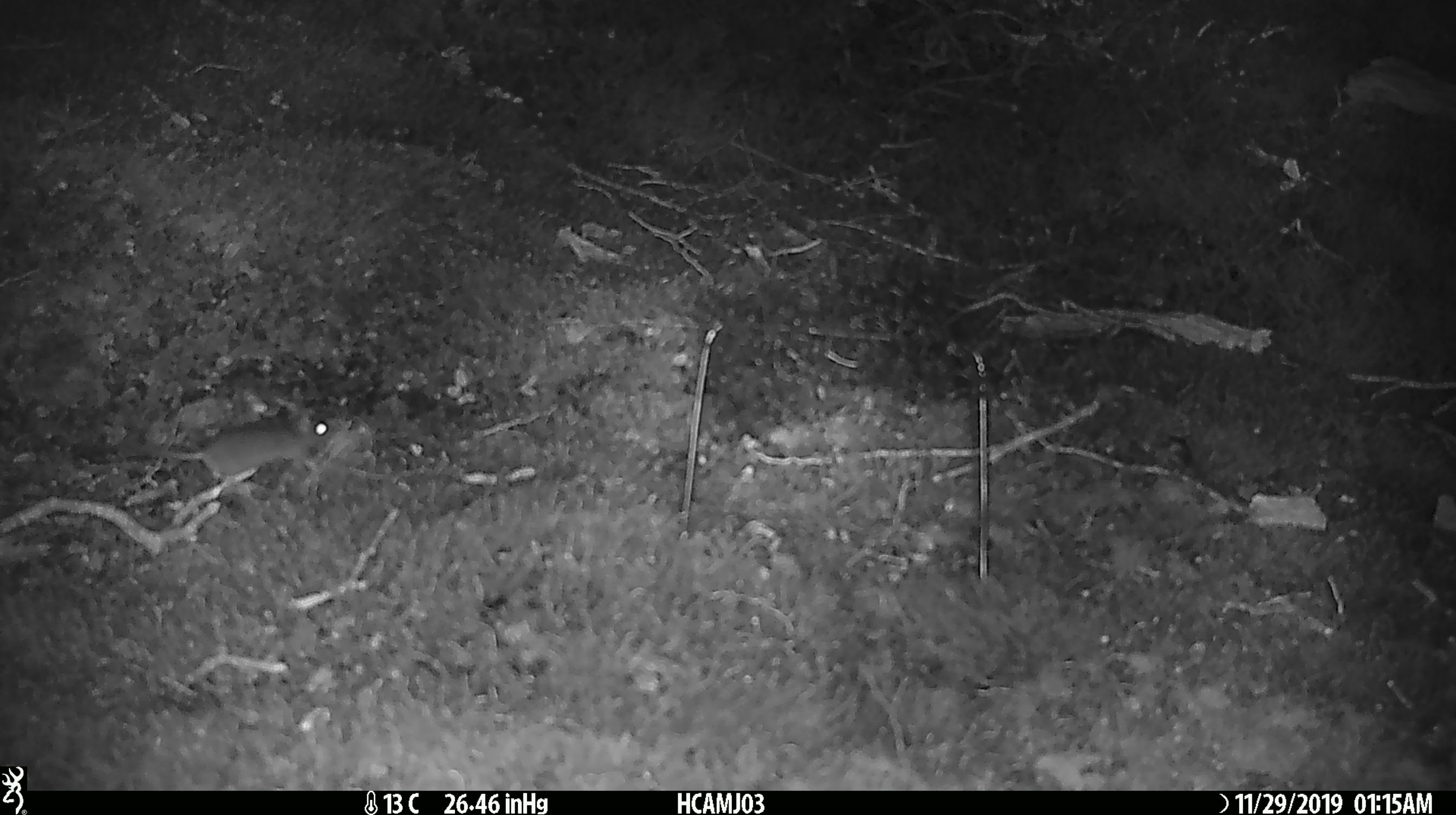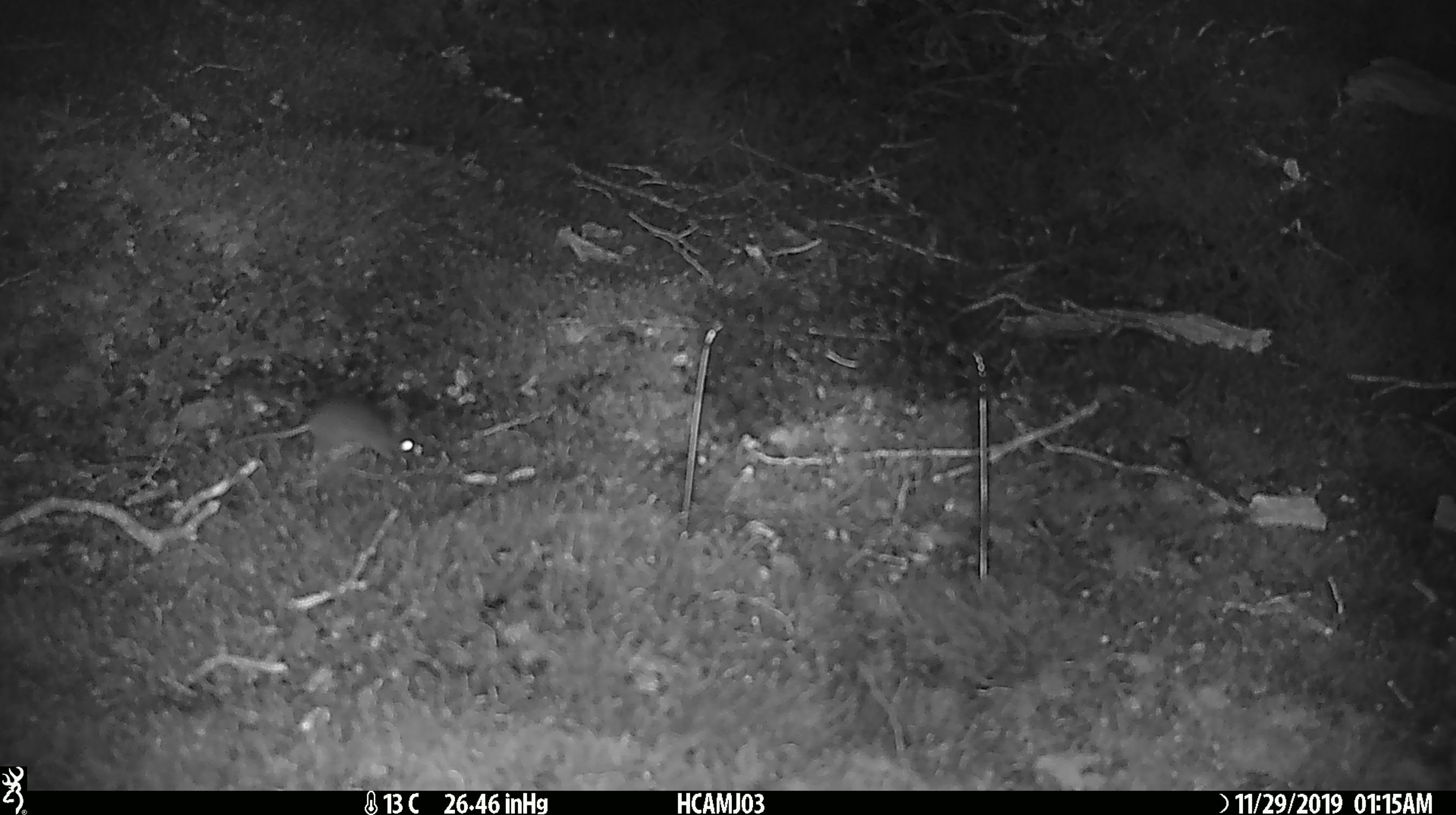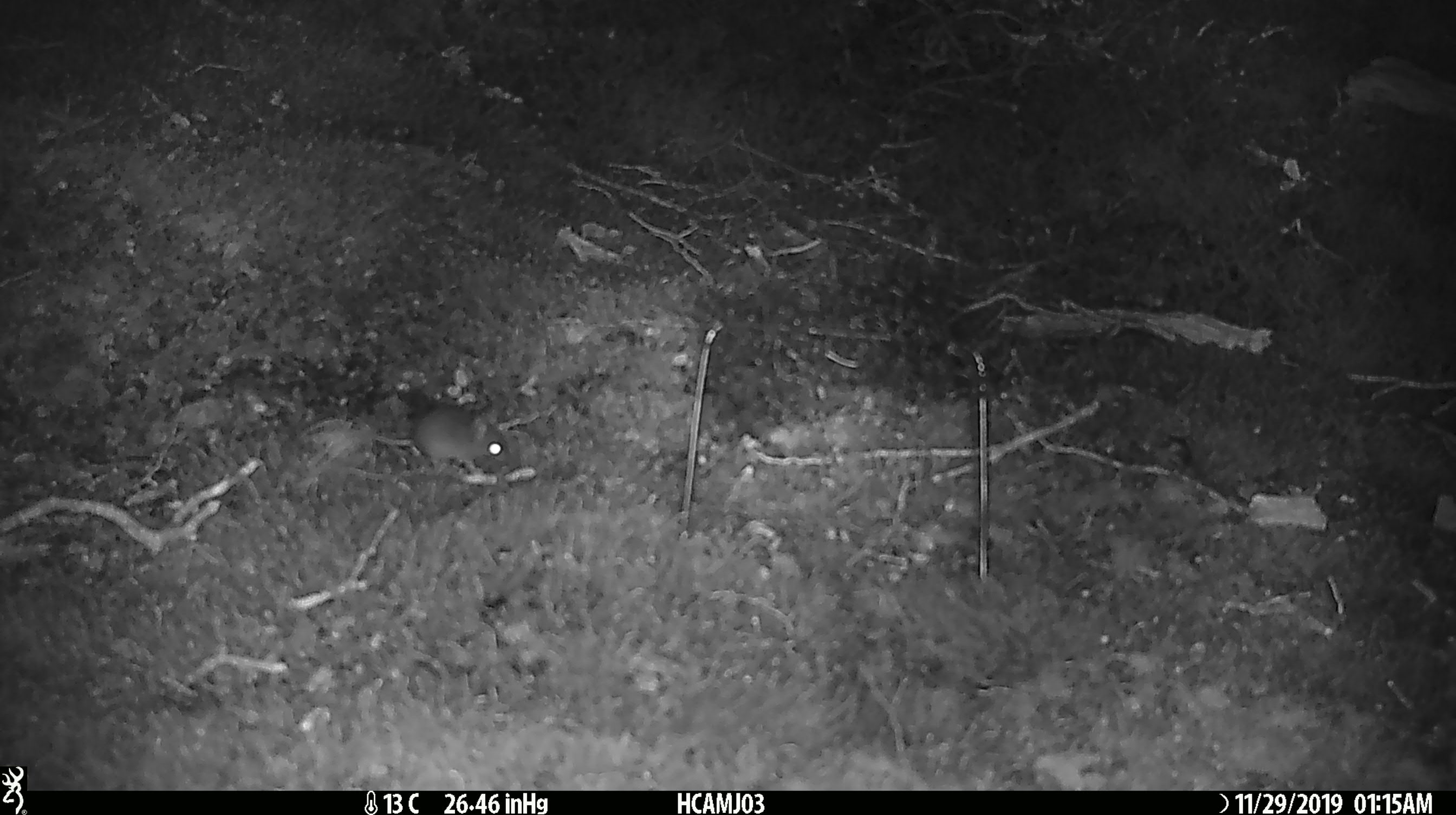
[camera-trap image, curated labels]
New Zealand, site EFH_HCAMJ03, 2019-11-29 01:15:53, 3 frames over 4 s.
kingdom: Animalia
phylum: Chordata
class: Mammalia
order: Rodentia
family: Muridae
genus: Mus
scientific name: Mus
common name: mouse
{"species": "mouse (Mus)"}